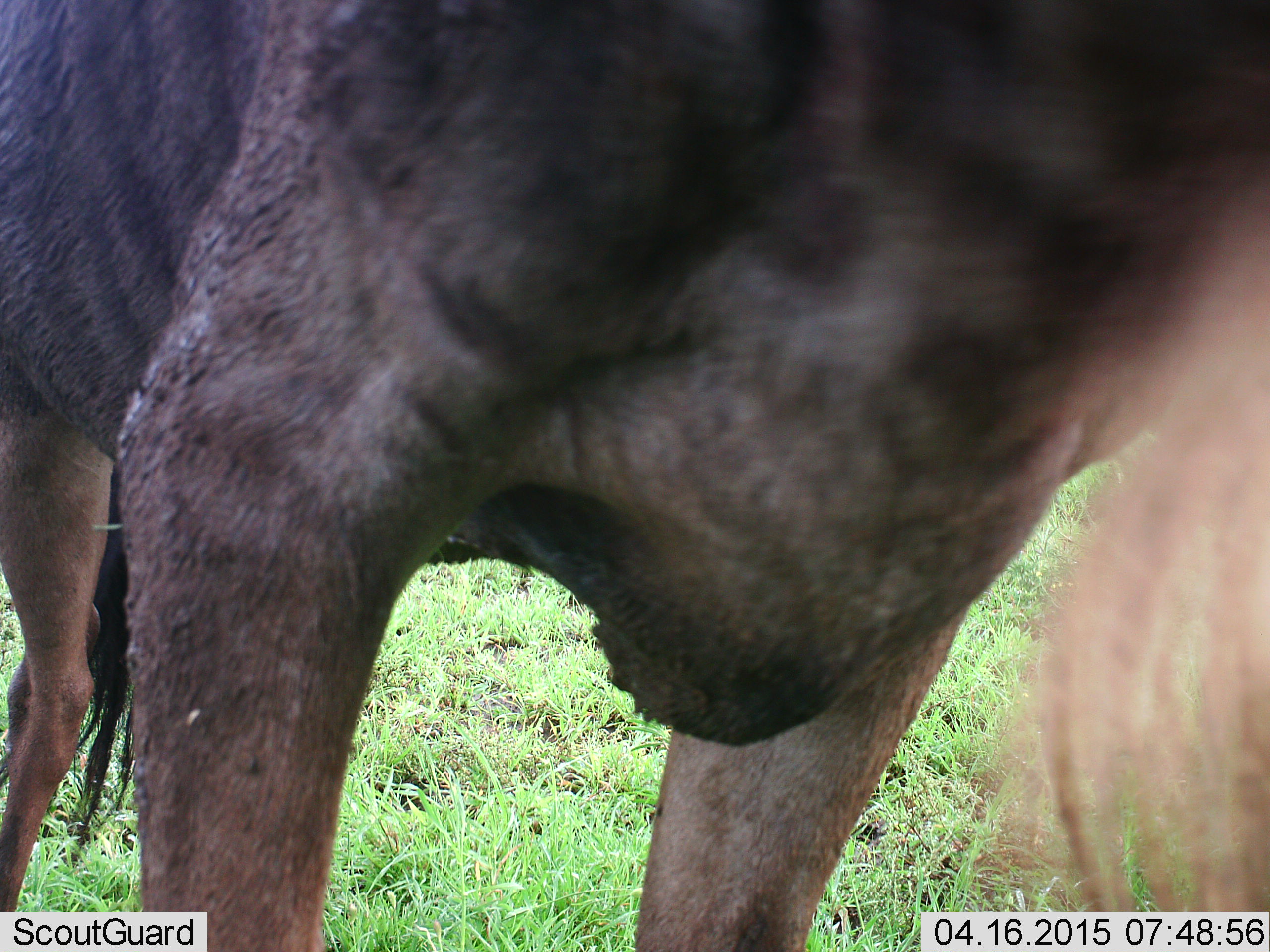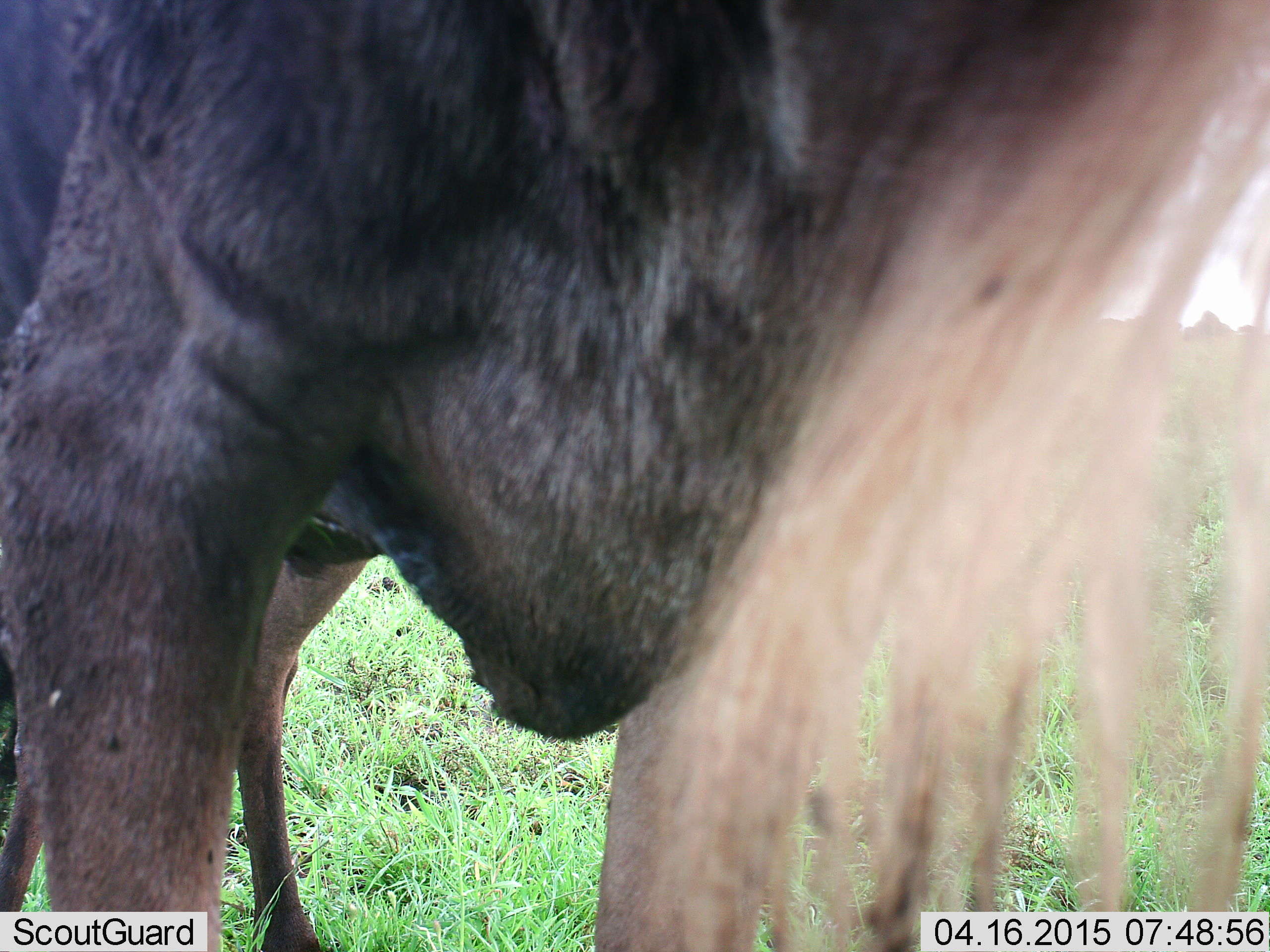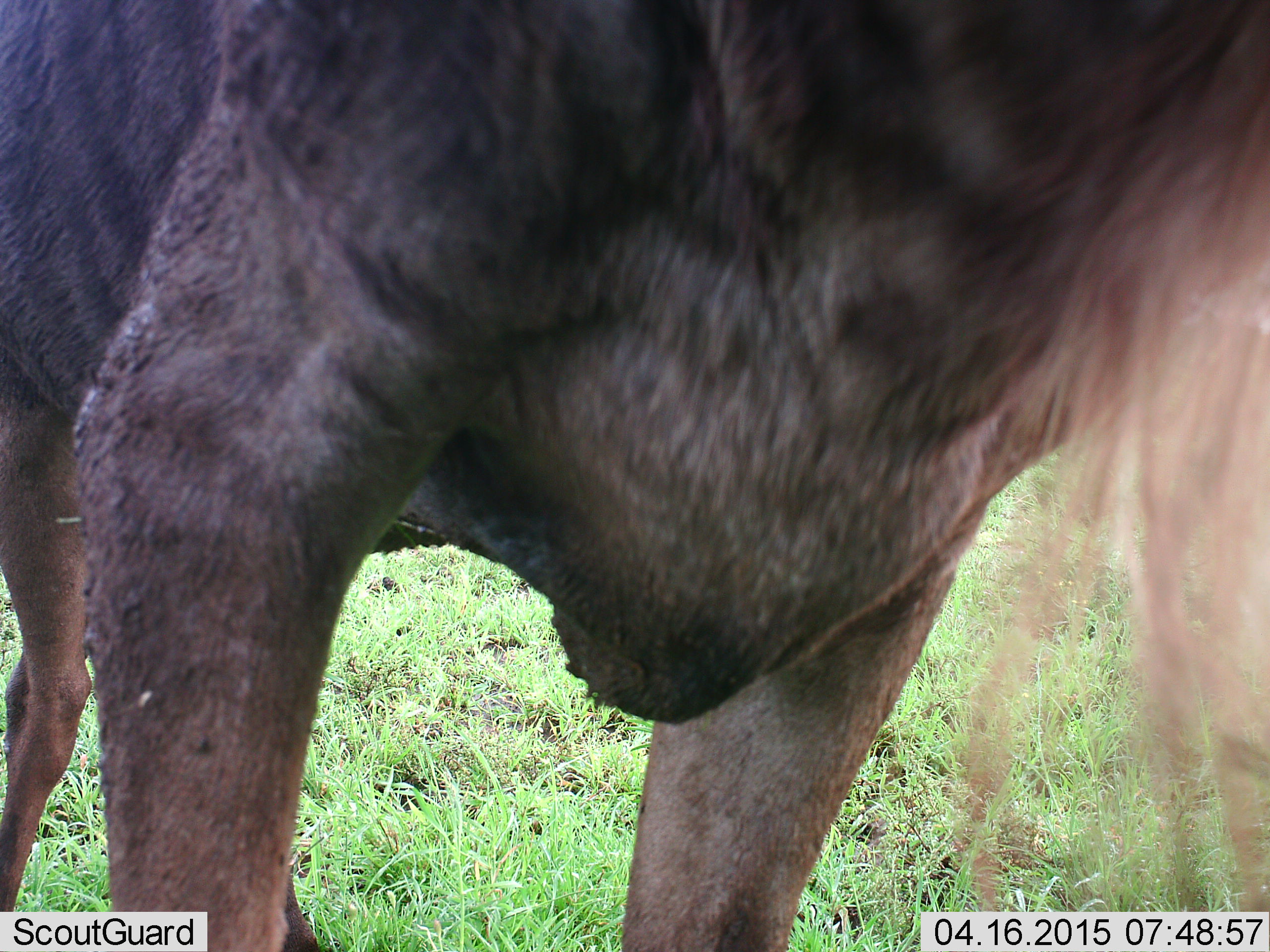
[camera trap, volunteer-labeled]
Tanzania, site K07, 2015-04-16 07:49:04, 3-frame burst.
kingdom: Animalia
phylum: Chordata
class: Mammalia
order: Artiodactyla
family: Bovidae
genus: Connochaetes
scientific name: Connochaetes taurinus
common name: blue wildebeest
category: wildebeest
Wildebeest (blue wildebeest) (Connochaetes taurinus), count 1. Behavior (volunteer vote fractions): standing 60%, resting 10%, moving 30%, interacting 10%. Young present (vote fraction): 10%. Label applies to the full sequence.